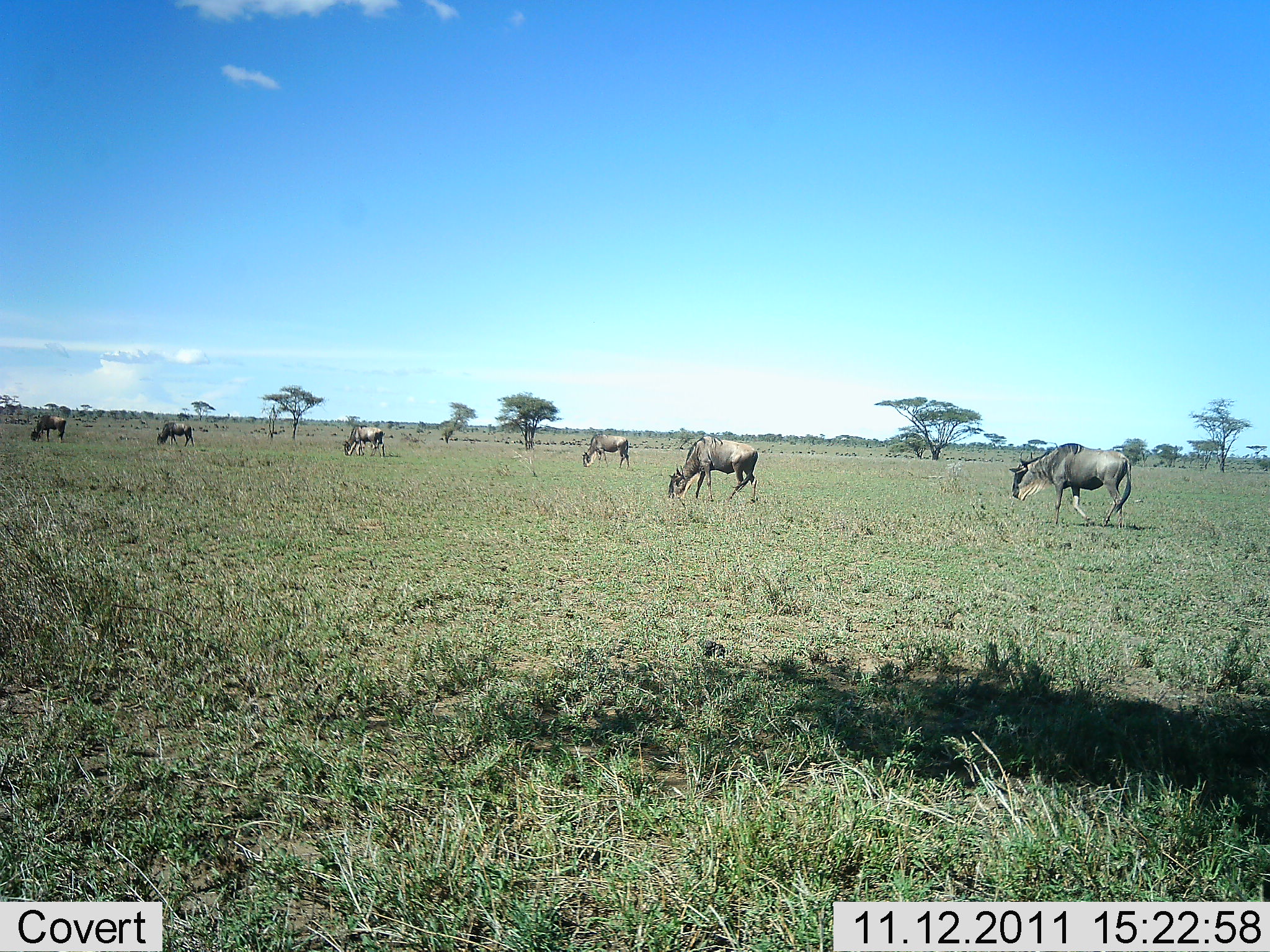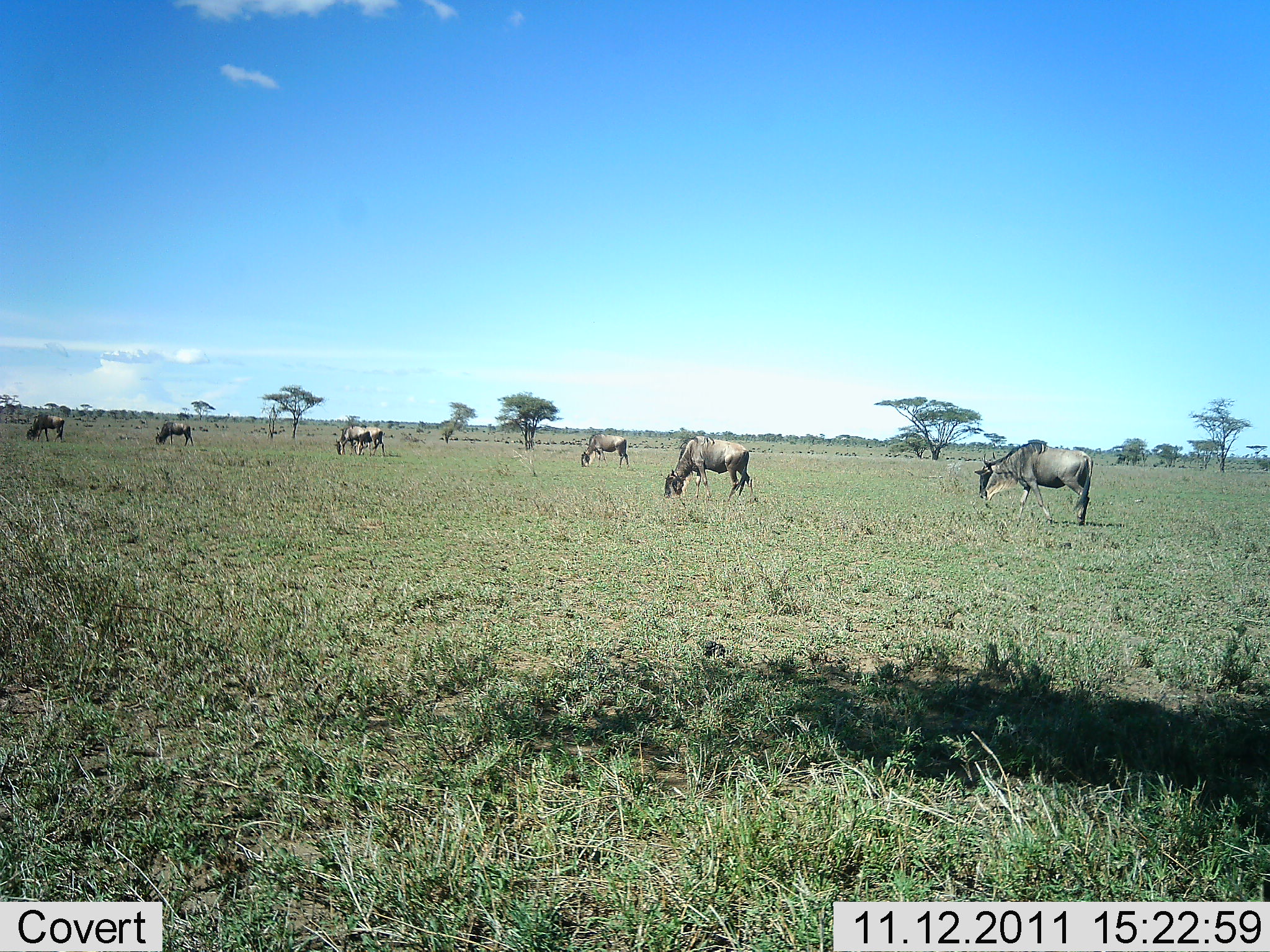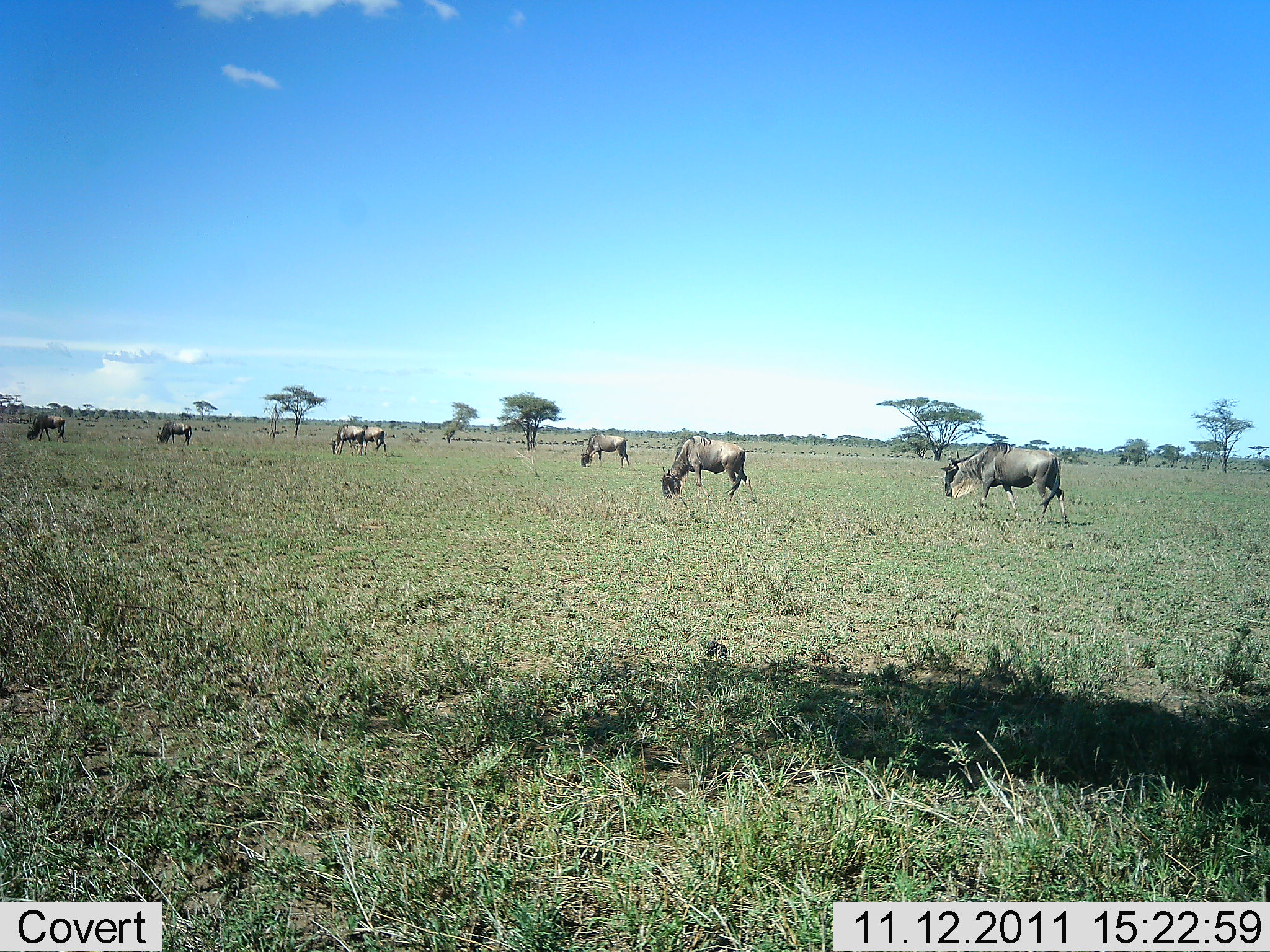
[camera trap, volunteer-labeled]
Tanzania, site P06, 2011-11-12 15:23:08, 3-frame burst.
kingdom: Animalia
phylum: Chordata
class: Mammalia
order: Artiodactyla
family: Bovidae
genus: Connochaetes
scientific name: Connochaetes taurinus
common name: blue wildebeest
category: wildebeest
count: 7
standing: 0%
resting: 0%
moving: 67%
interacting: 8%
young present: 0%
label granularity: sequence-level